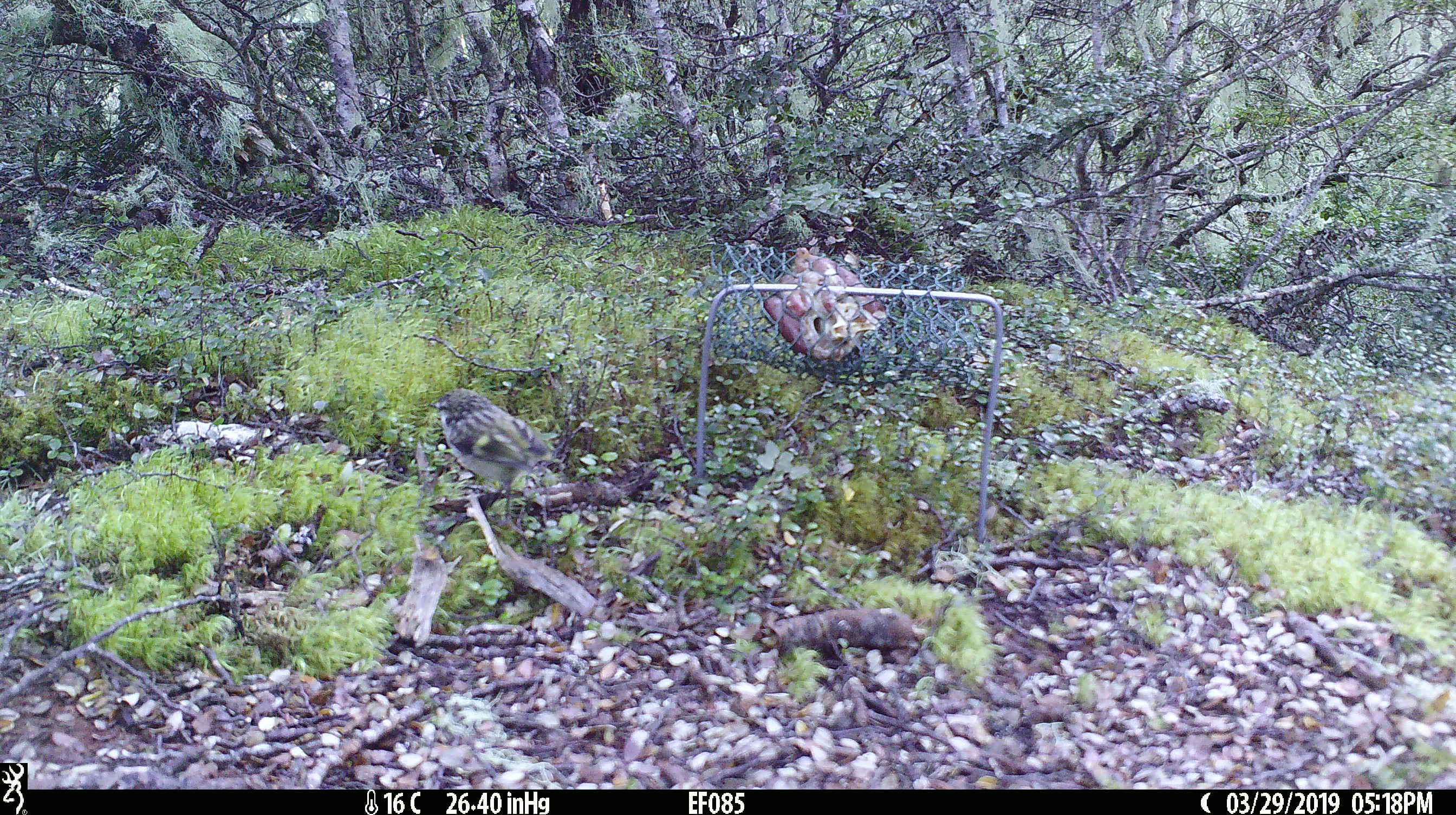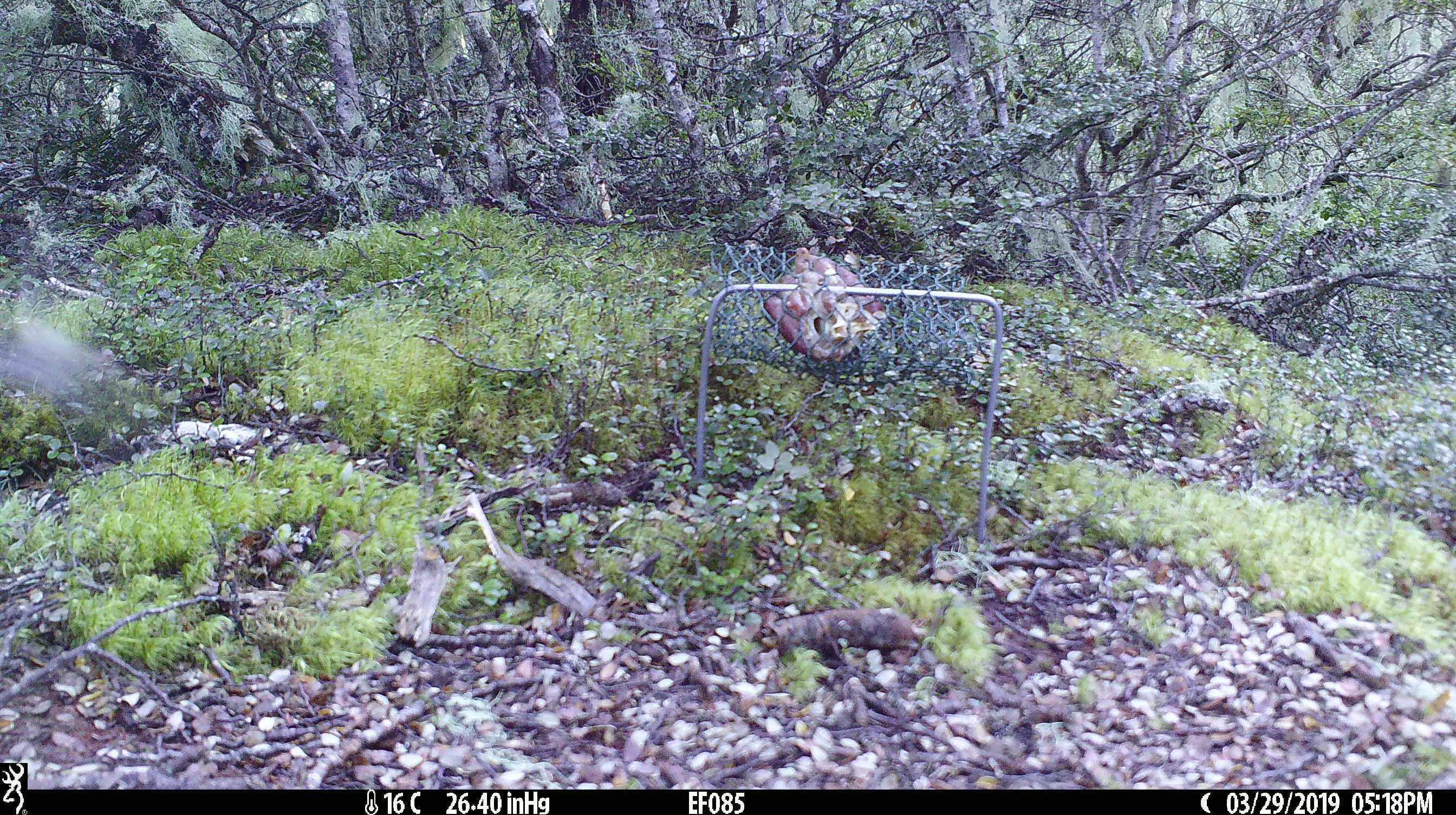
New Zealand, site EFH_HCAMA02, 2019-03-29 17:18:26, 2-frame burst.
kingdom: Animalia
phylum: Chordata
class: Aves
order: Passeriformes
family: Acanthisittidae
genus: Acanthisitta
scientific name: Acanthisitta chloris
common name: rifleman